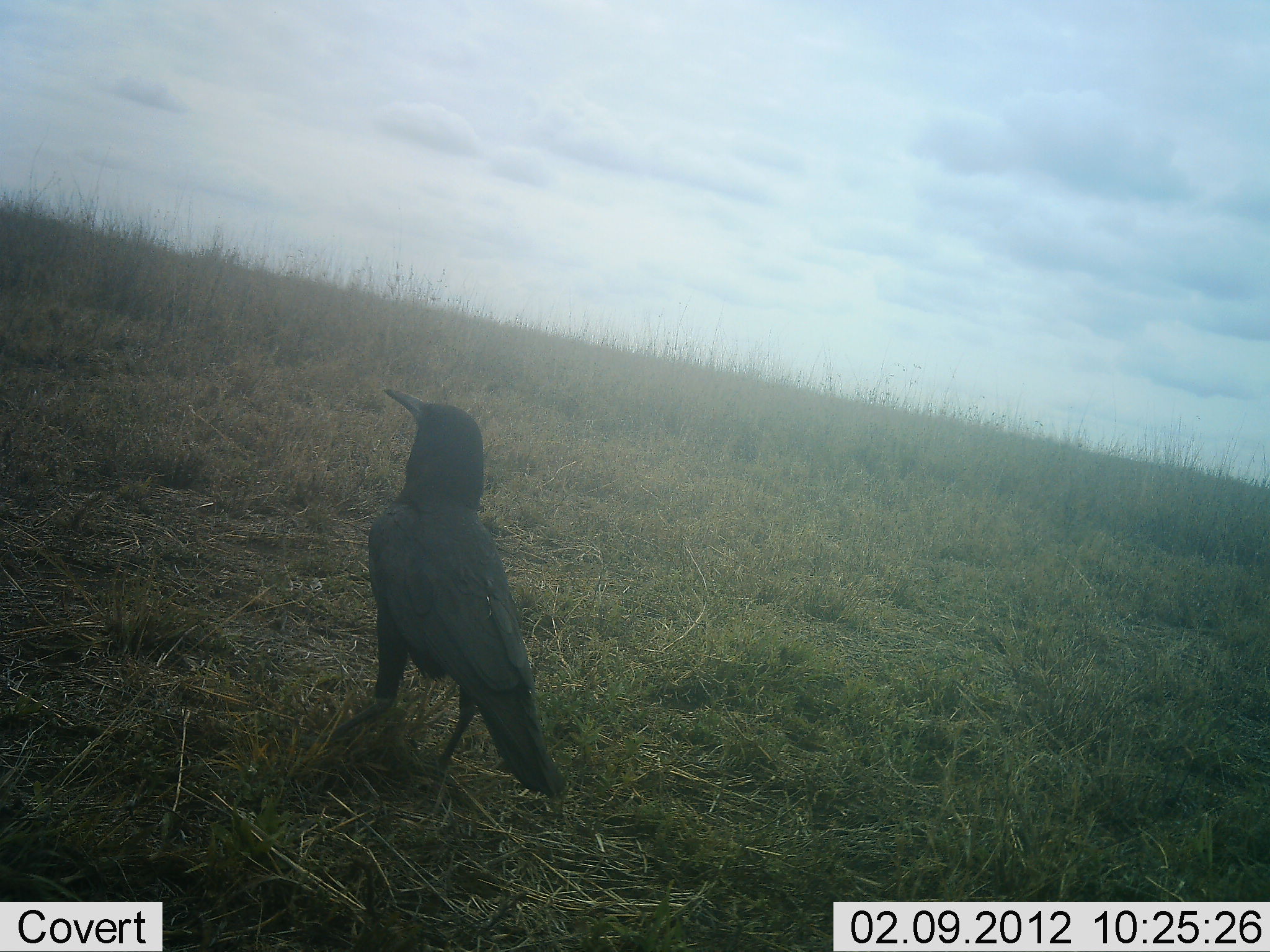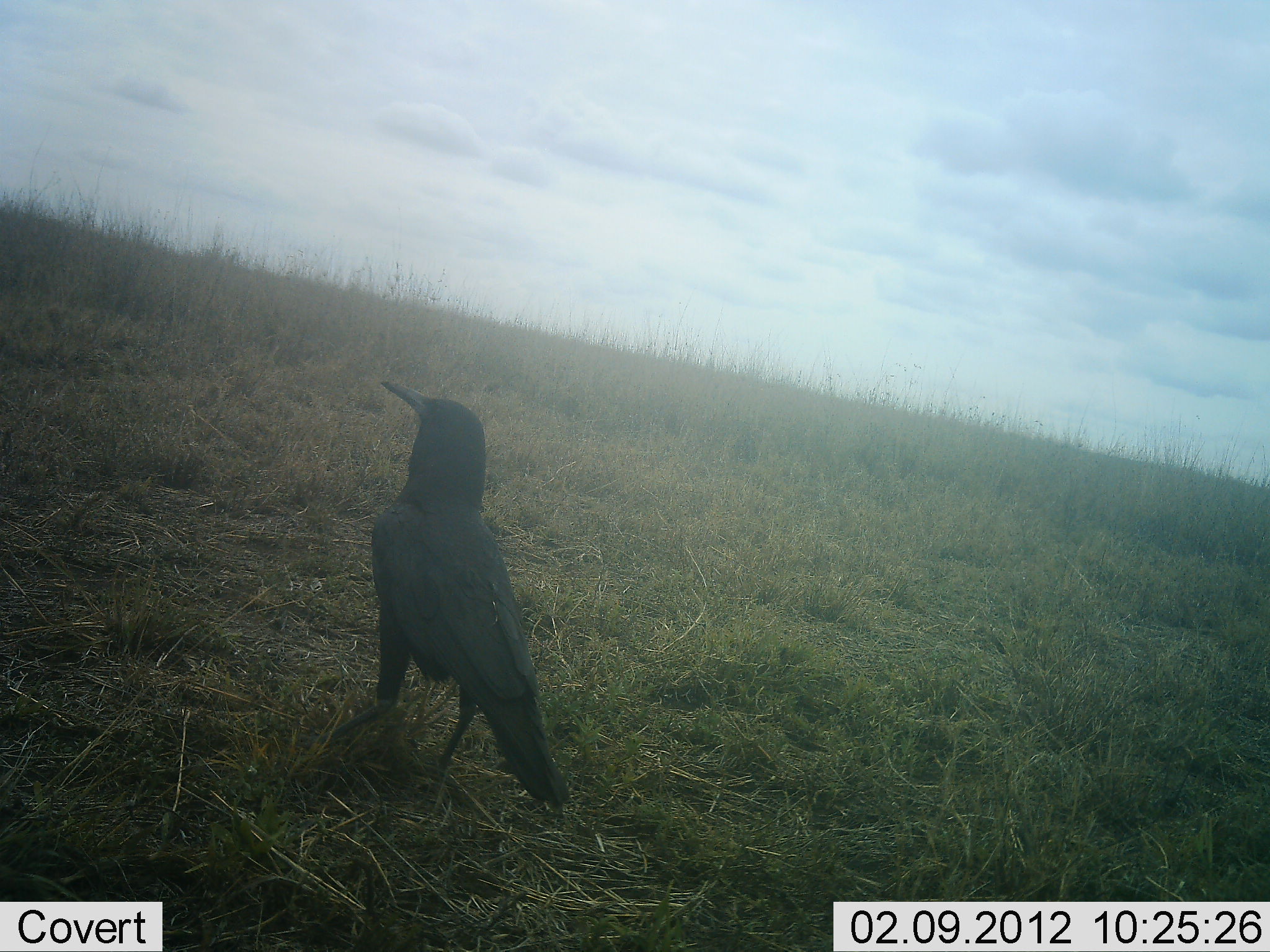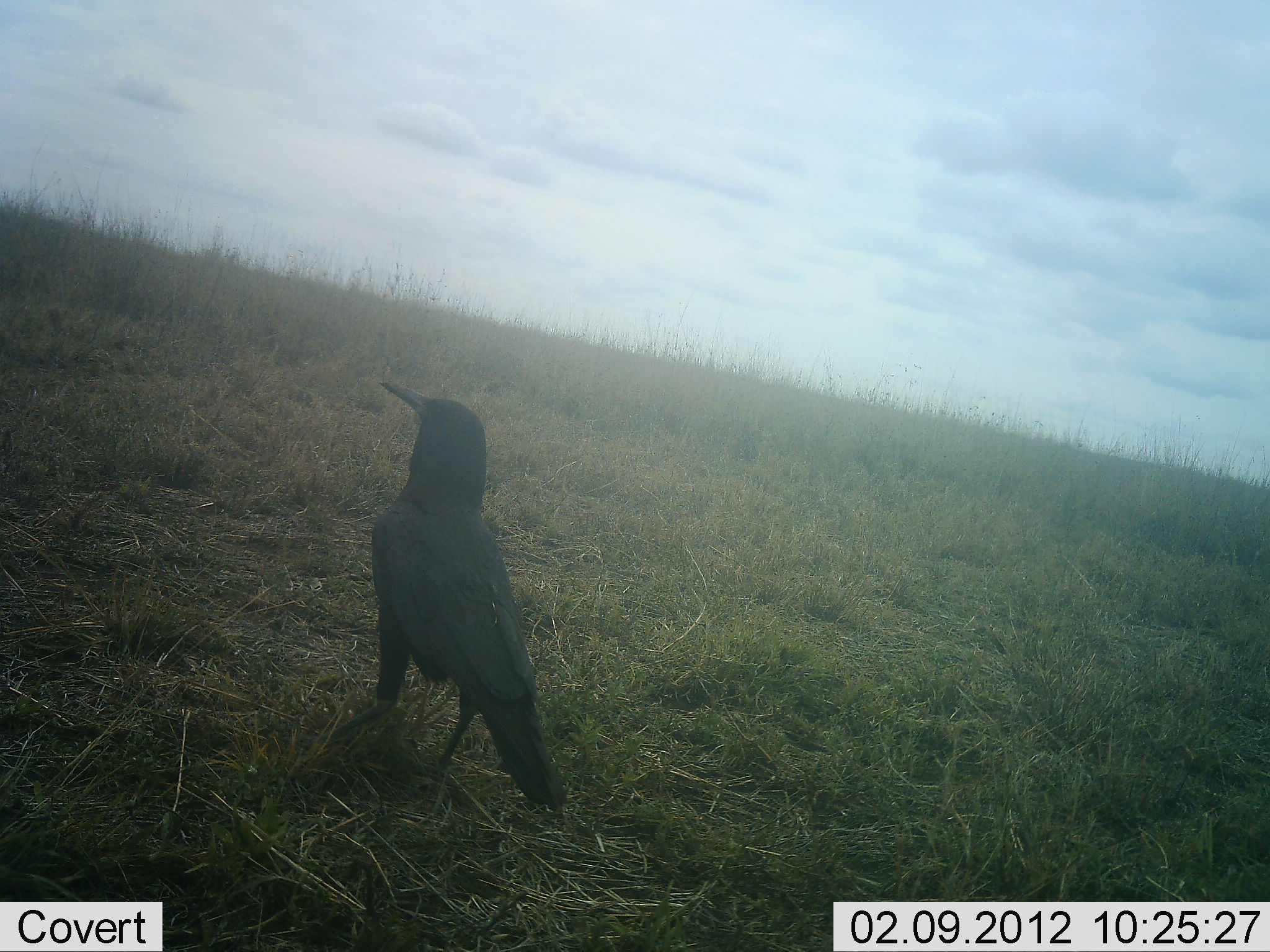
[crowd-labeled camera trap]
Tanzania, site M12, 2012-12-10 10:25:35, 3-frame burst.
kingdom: Animalia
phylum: Chordata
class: Aves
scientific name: Aves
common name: bird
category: otherbird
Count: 1.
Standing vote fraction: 93%.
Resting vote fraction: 10%.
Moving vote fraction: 0%.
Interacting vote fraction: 0%.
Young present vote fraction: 0%.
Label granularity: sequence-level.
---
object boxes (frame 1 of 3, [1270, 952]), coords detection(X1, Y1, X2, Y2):
animal: detection(321, 381, 569, 812)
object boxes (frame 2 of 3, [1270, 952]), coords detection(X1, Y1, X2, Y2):
animal: detection(287, 378, 575, 820)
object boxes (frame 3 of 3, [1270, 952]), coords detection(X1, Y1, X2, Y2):
animal: detection(284, 378, 572, 816)